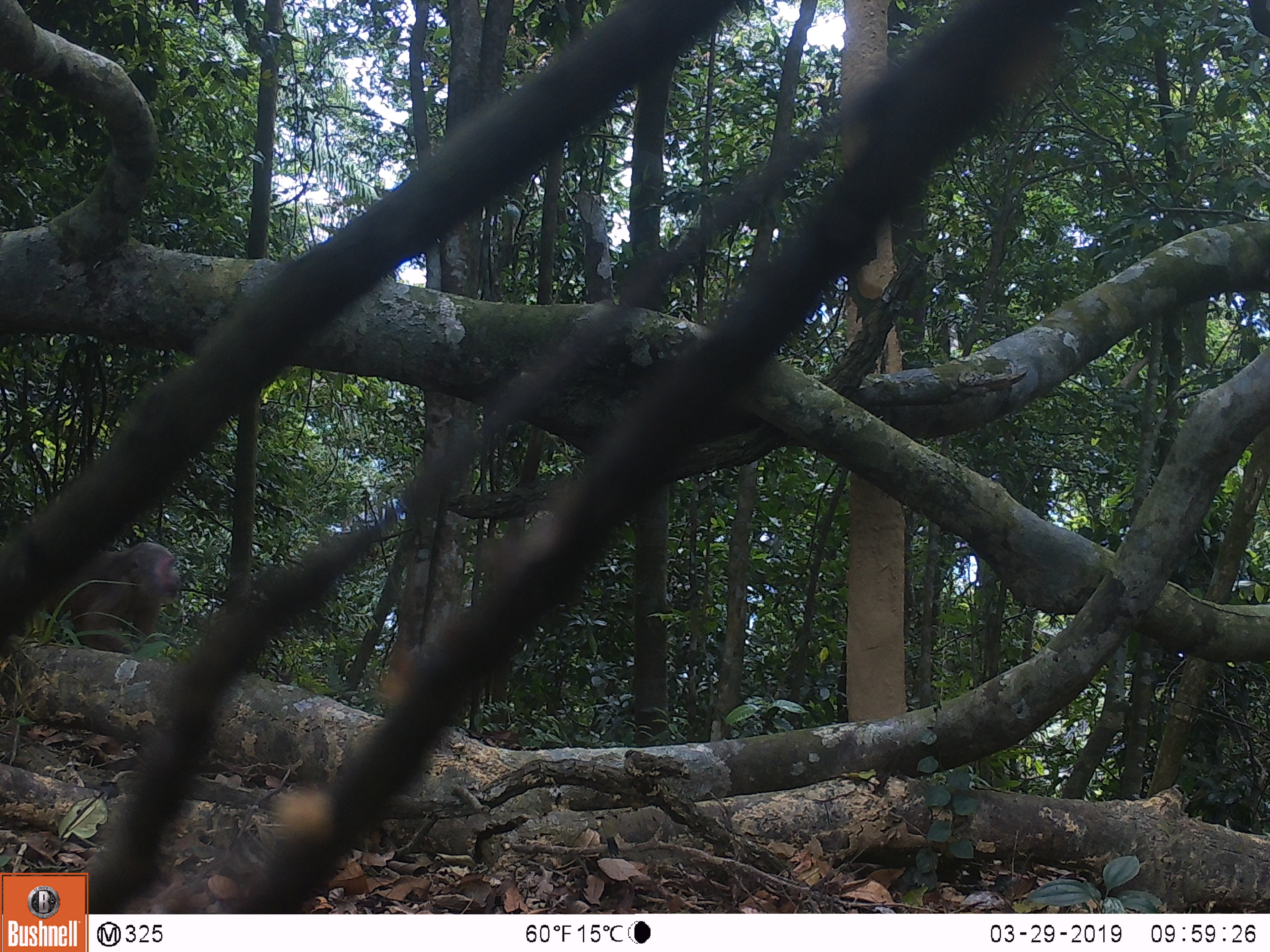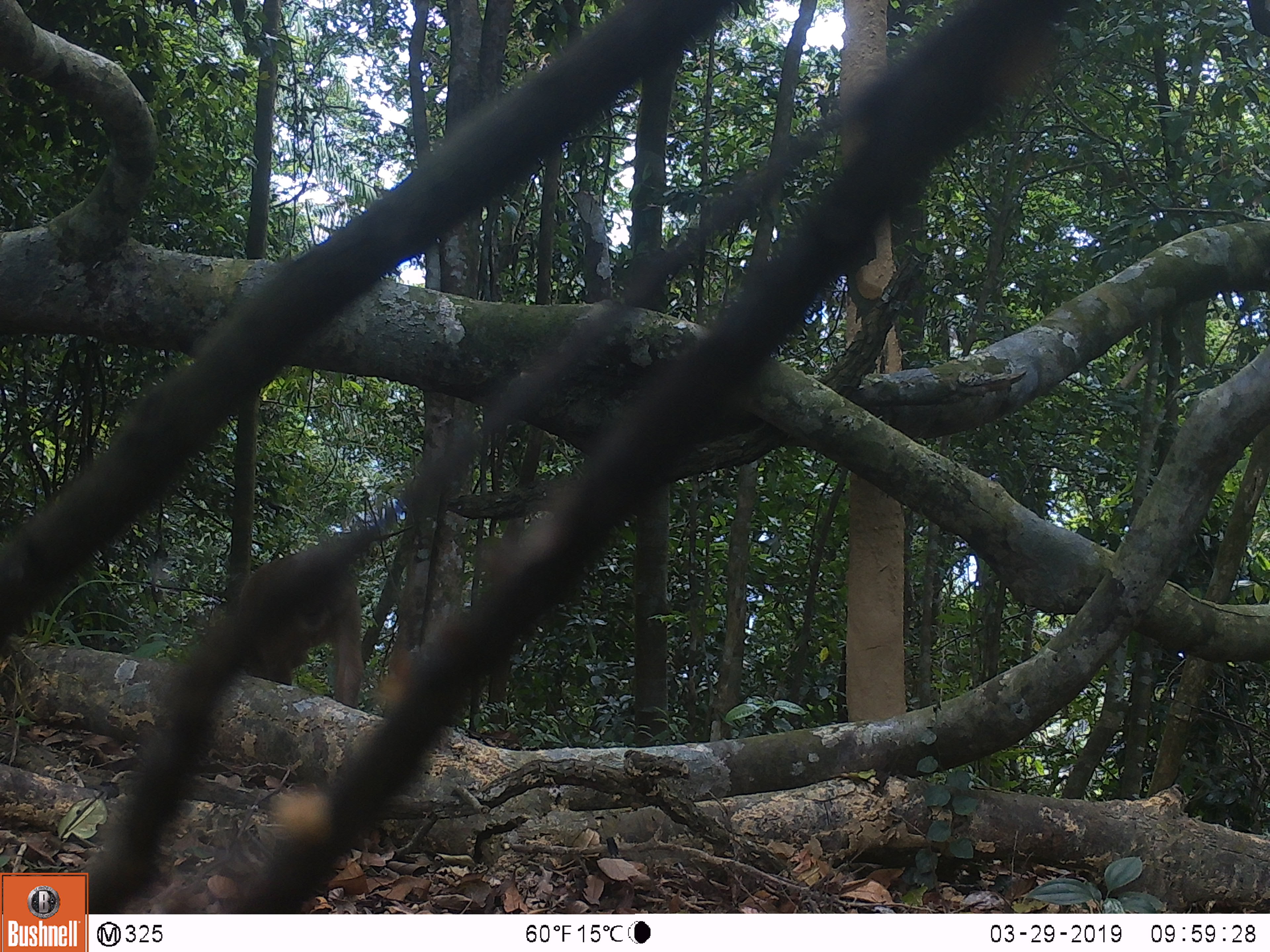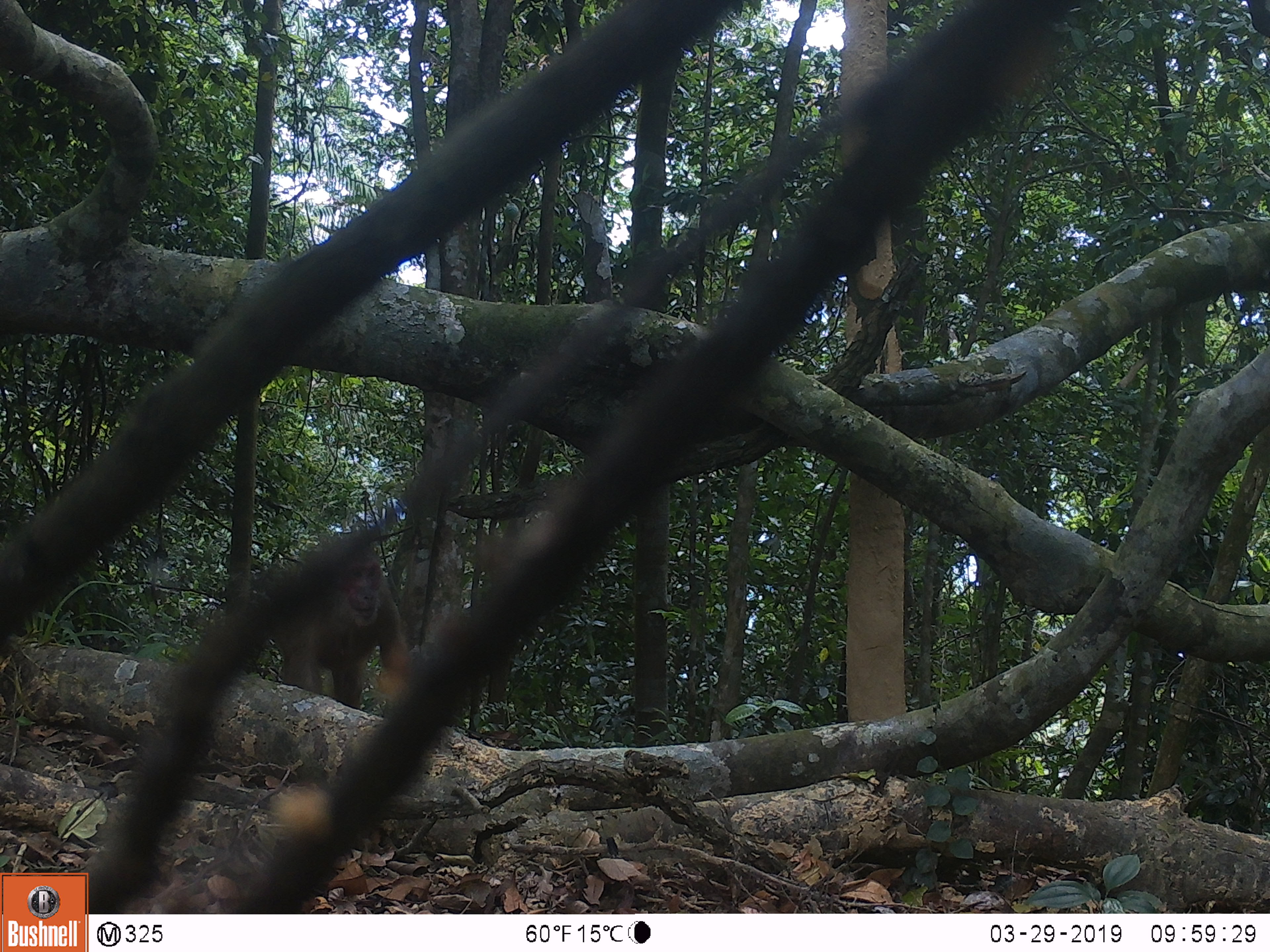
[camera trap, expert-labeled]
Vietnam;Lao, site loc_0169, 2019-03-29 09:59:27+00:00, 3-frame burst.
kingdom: Animalia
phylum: Chordata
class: Mammalia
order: Primates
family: Cercopithecidae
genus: Macaca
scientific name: Macaca arctoides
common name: stump-tailed macaque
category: stump tailed macaque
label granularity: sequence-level